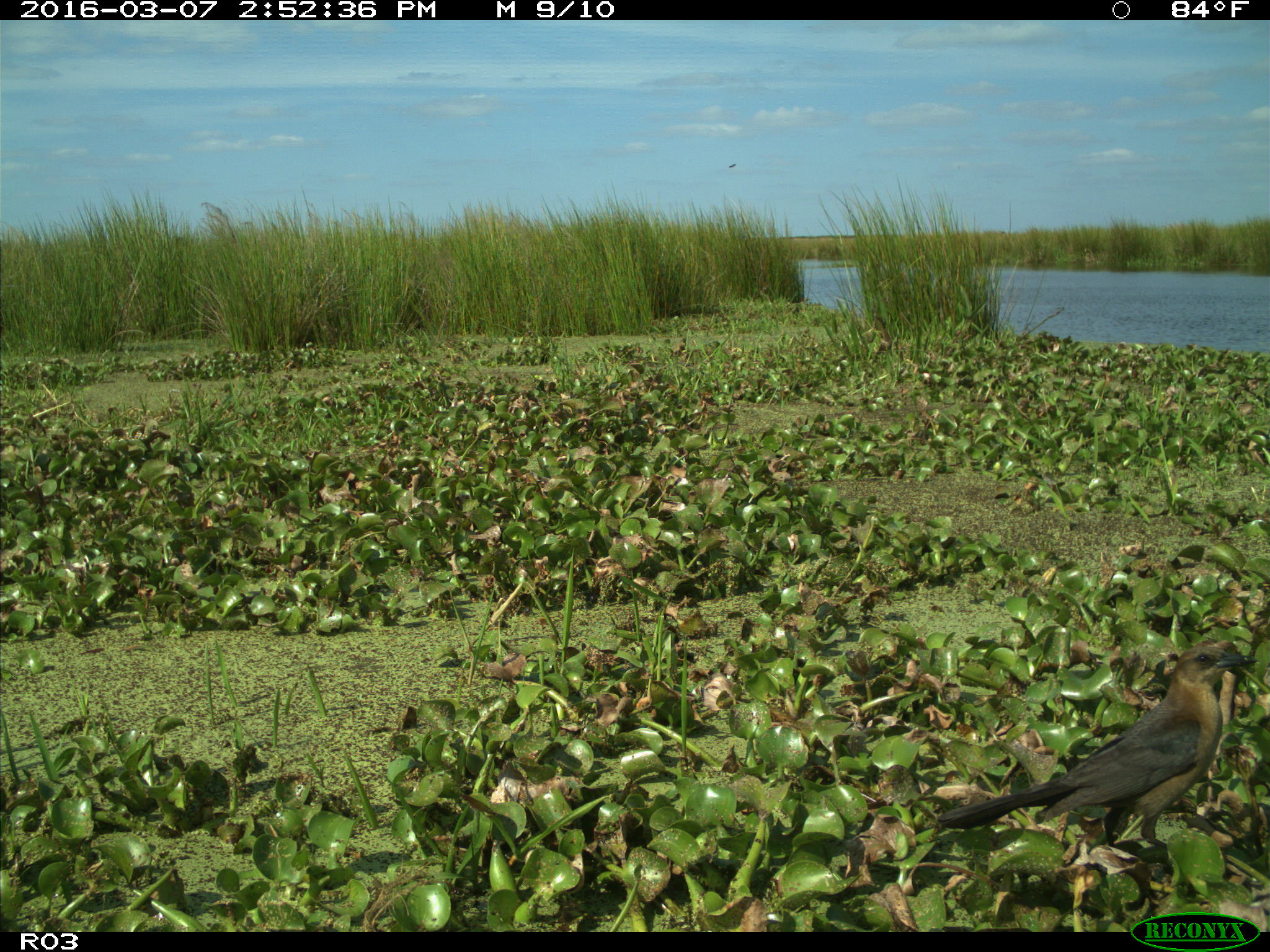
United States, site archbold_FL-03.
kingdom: Animalia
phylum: Chordata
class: Aves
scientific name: Aves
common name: birds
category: unidentified bird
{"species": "unidentified bird (birds) (Aves)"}